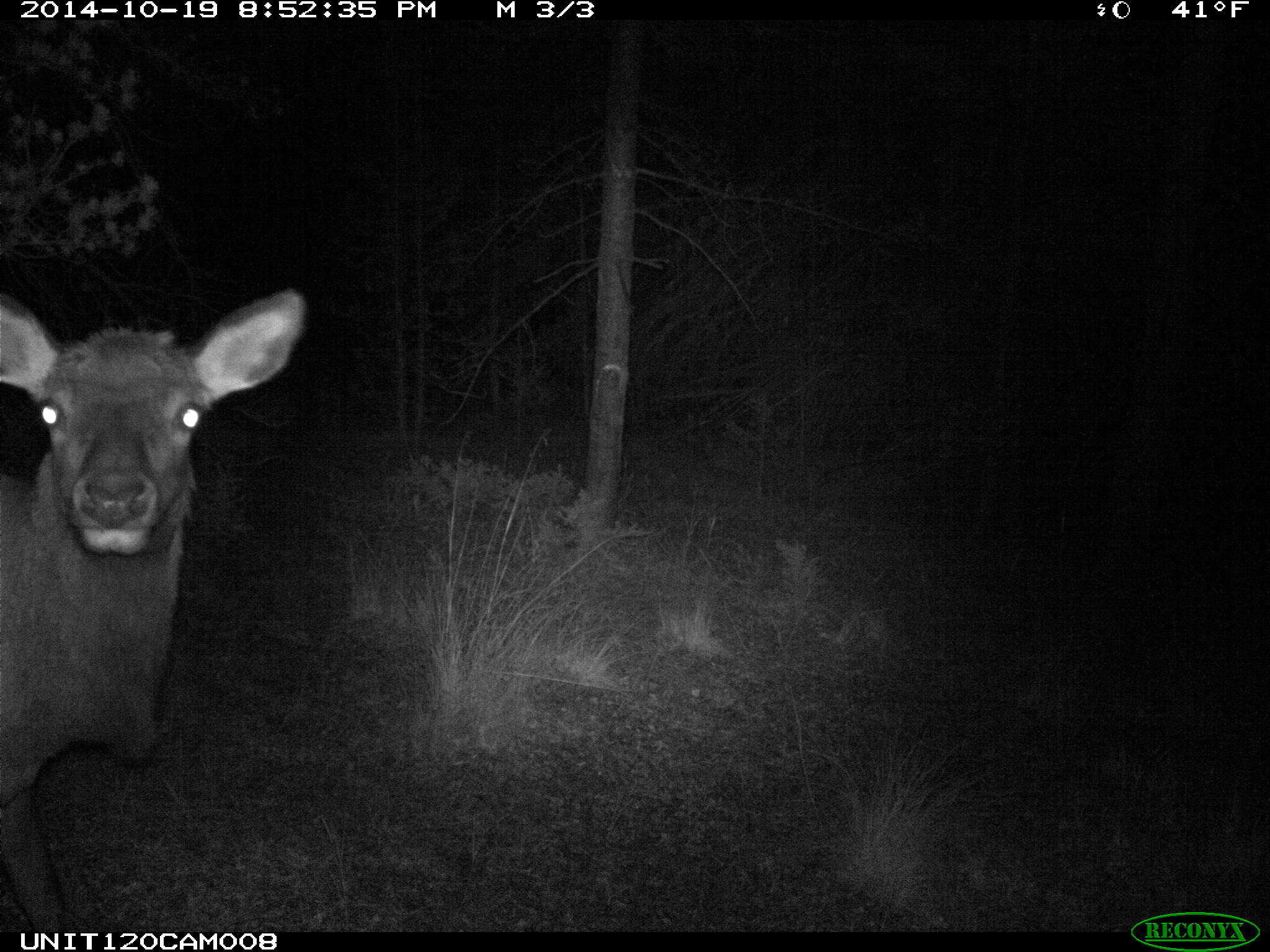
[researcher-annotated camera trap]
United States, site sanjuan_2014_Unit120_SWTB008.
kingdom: Animalia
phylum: Chordata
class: Mammalia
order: Artiodactyla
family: Cervidae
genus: Cervus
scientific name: Cervus elaphus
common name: red deer